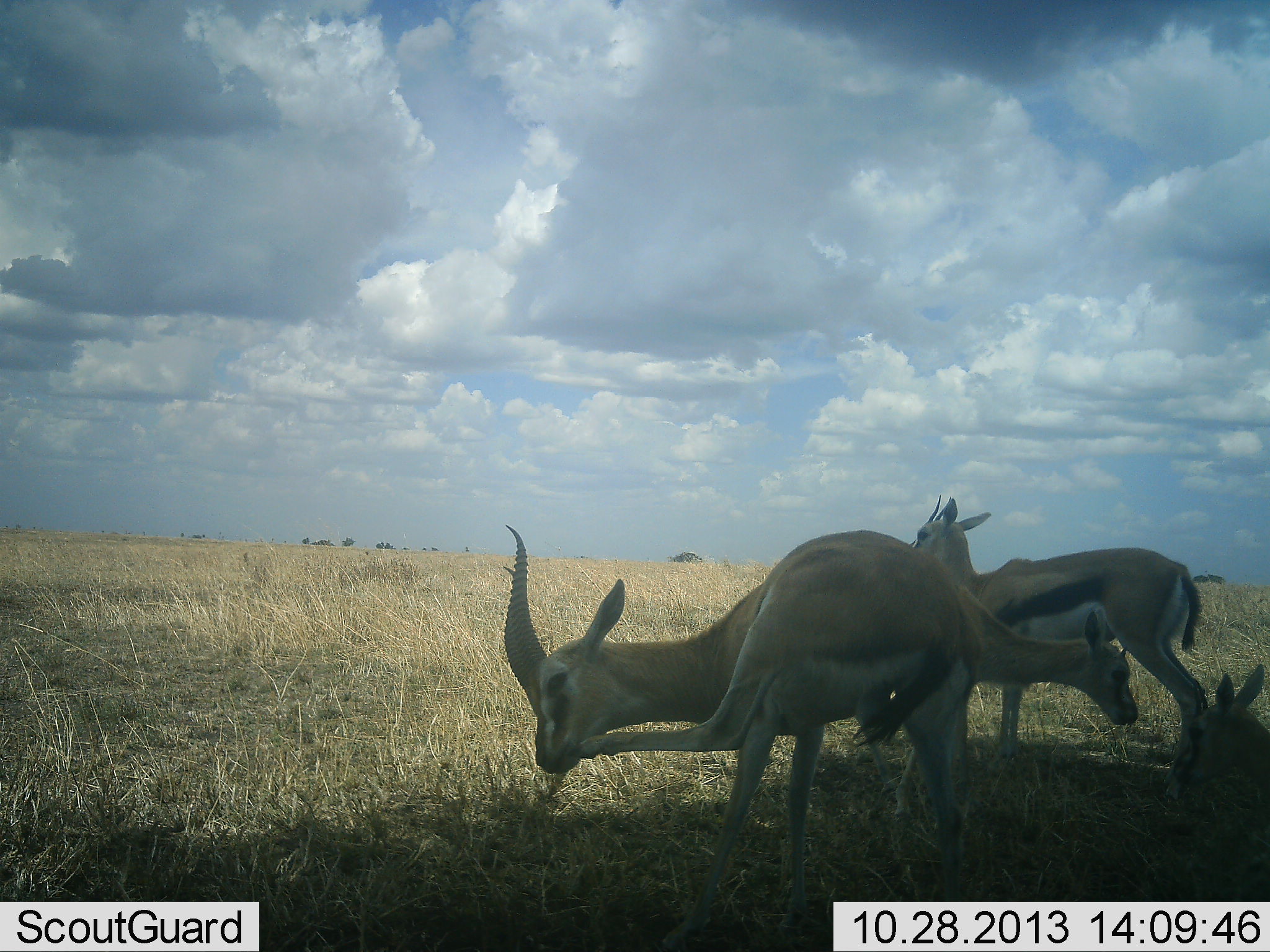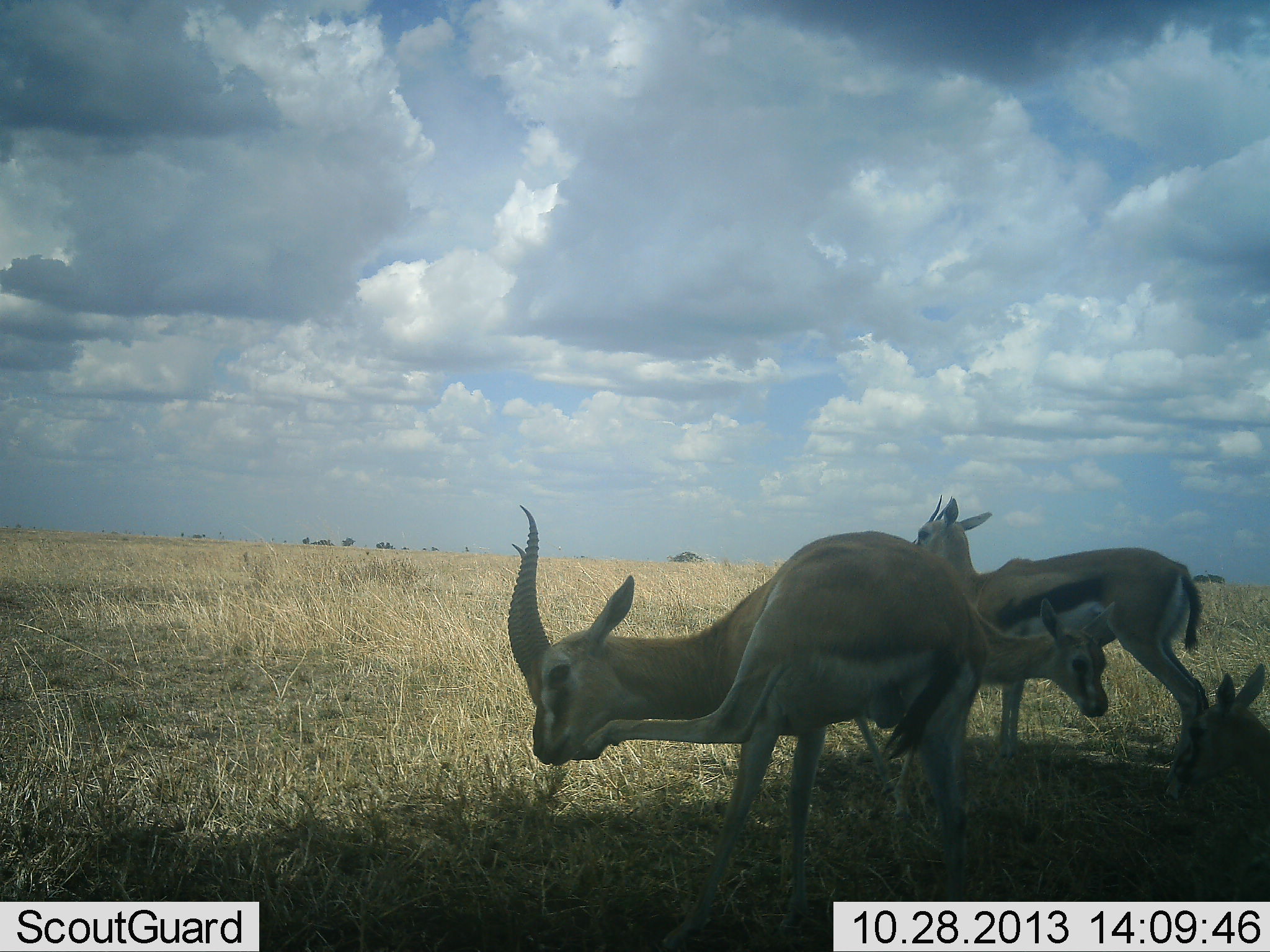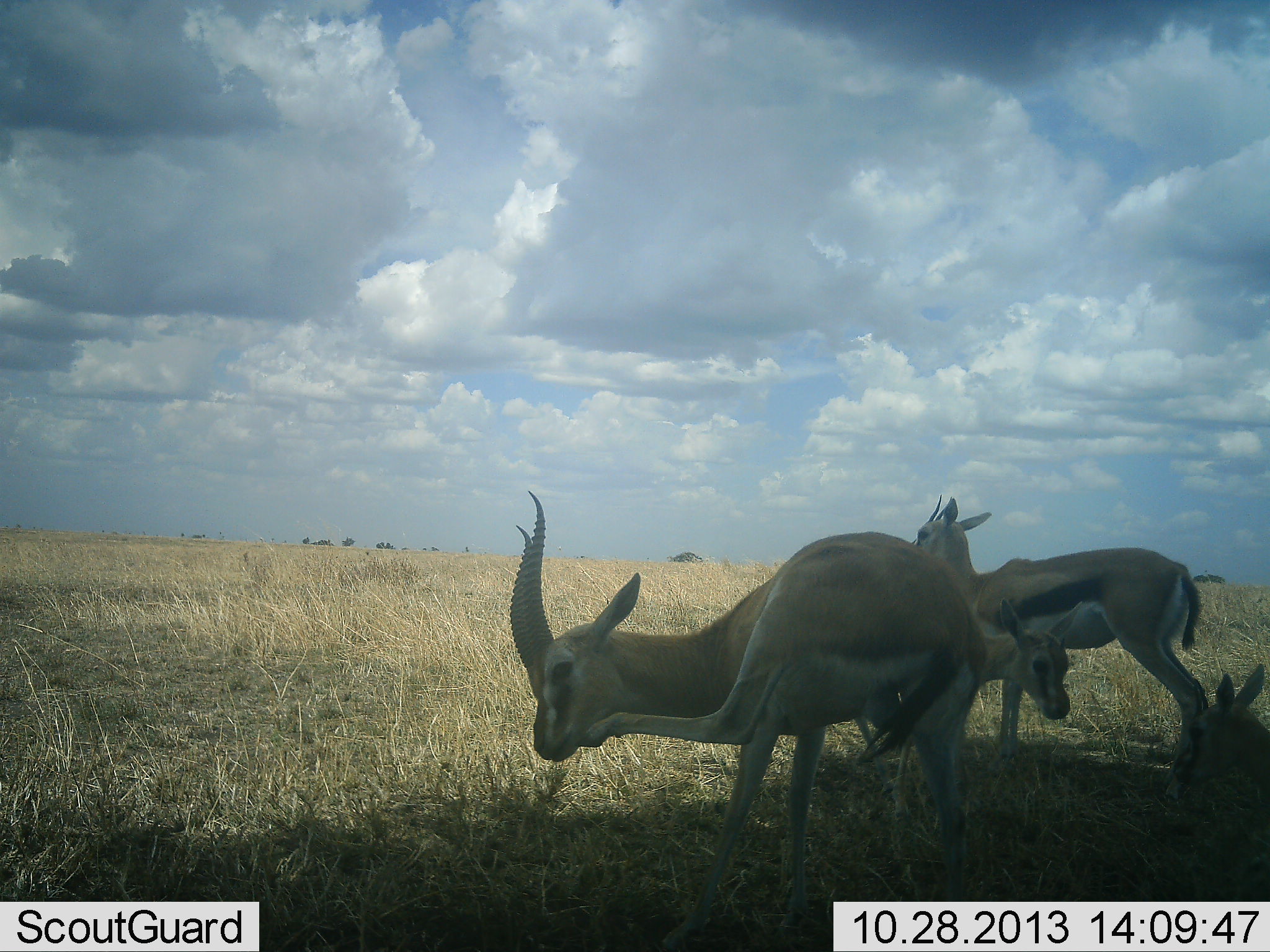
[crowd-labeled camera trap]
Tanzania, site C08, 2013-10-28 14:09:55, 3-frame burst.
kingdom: Animalia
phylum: Chordata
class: Mammalia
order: Artiodactyla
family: Bovidae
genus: Eudorcas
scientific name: Eudorcas thomsonii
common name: thomson's gazelle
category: gazellethomsons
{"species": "gazellethomsons (thomson's gazelle) (Eudorcas thomsonii)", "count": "4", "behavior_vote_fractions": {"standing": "70%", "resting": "60%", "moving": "0%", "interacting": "0%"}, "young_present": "30%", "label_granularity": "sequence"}